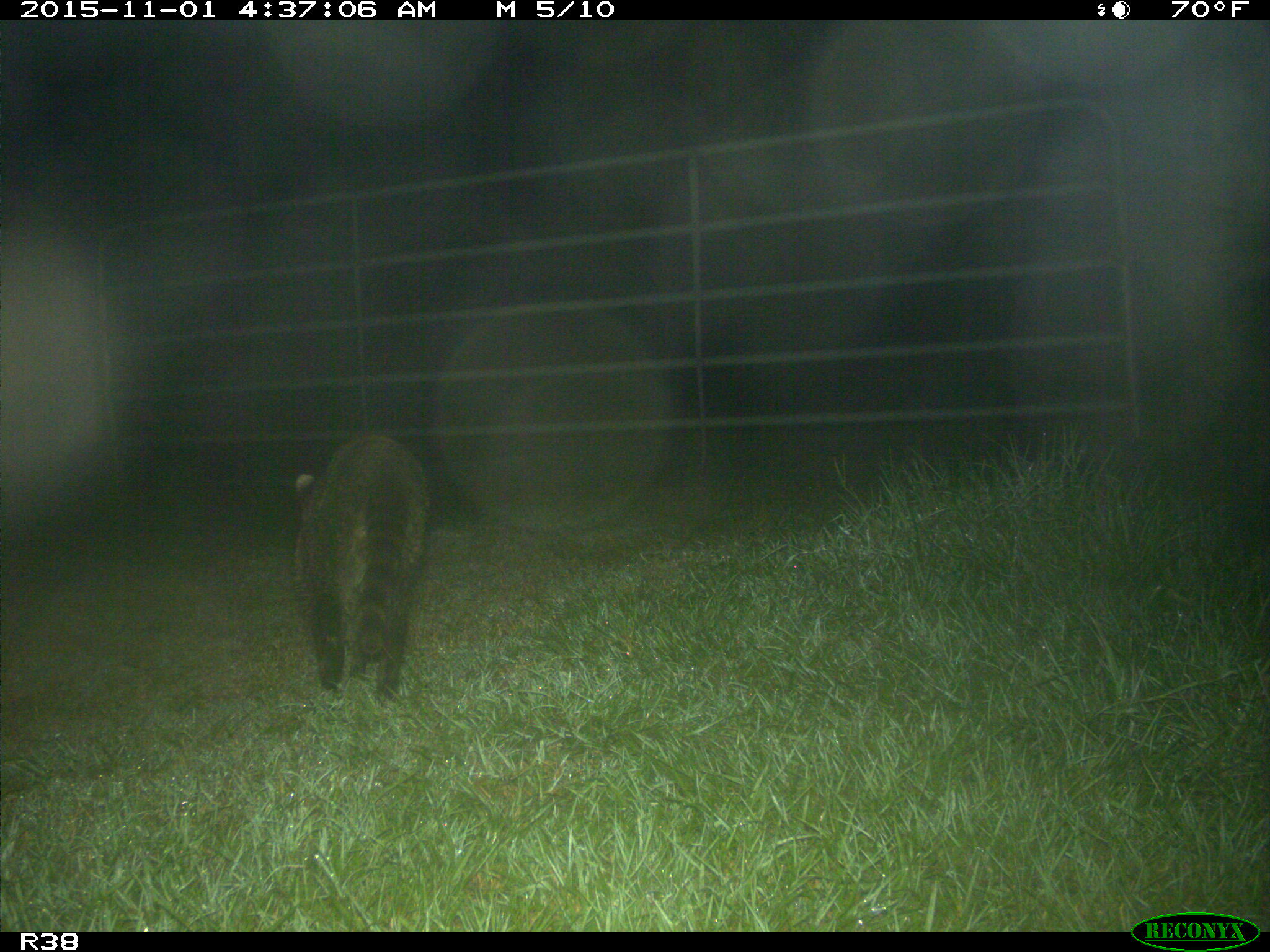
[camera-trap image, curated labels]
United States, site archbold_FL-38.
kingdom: Animalia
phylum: Chordata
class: Mammalia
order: Carnivora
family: Procyonidae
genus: Procyon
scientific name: Procyon lotor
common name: common raccoon